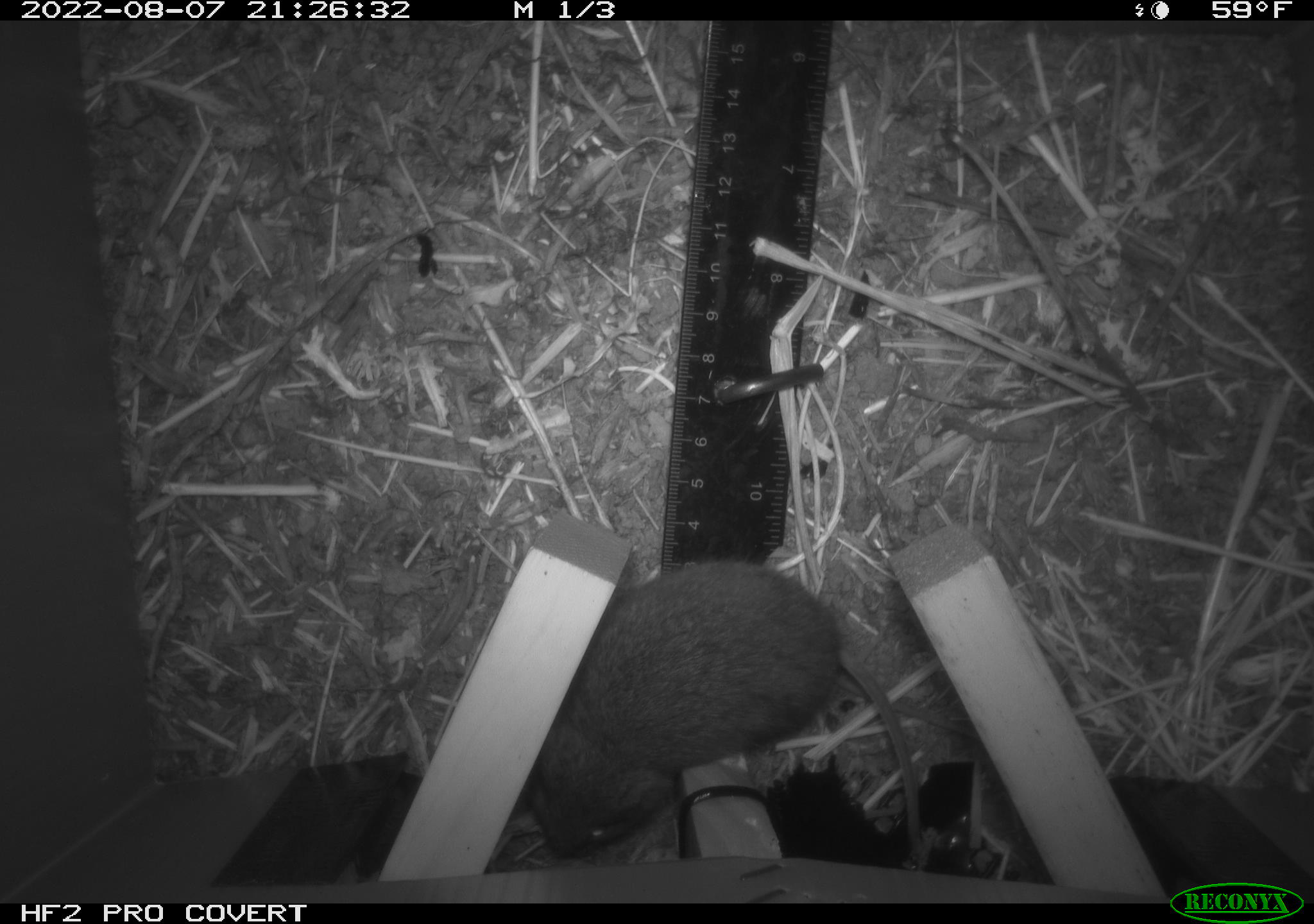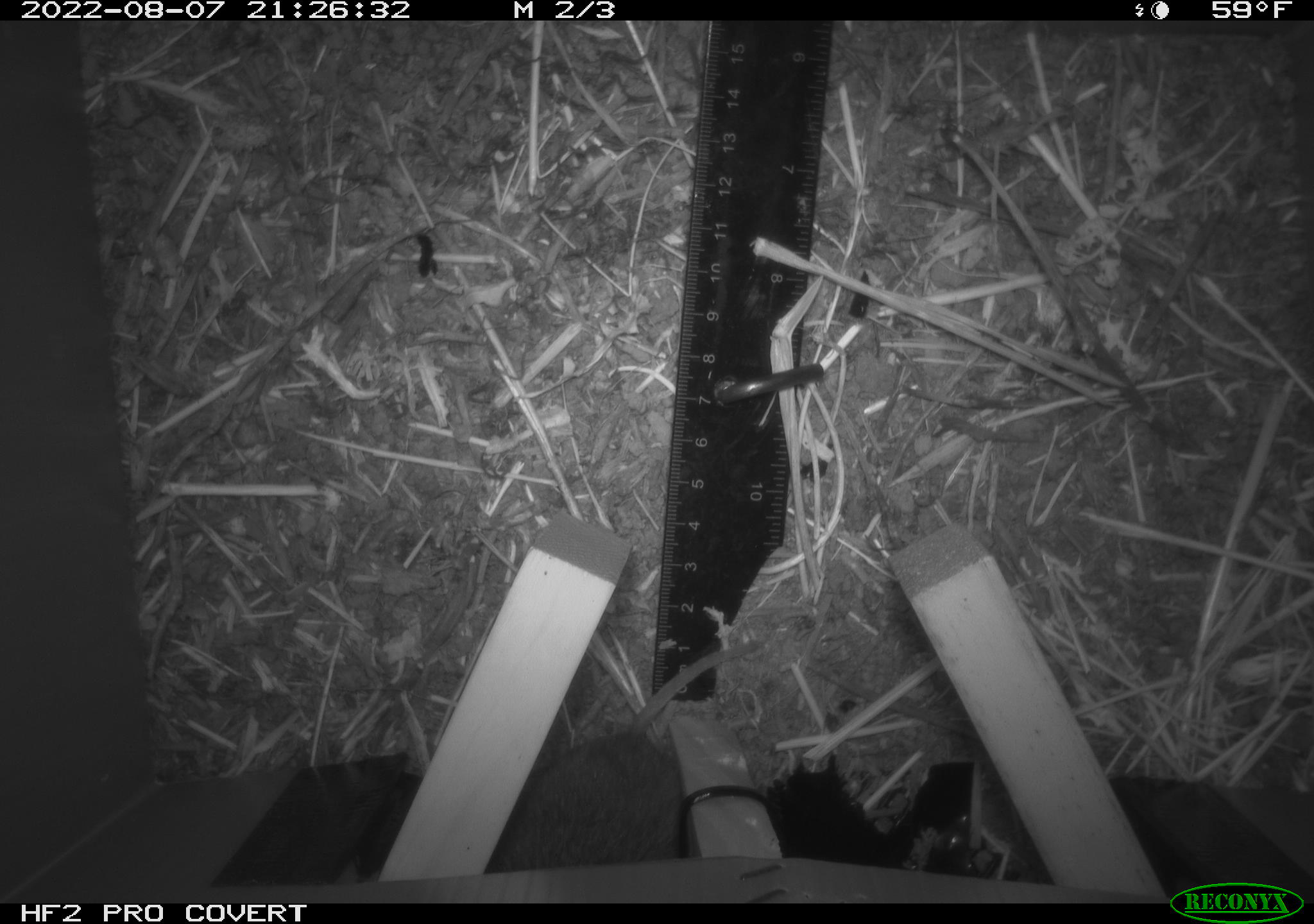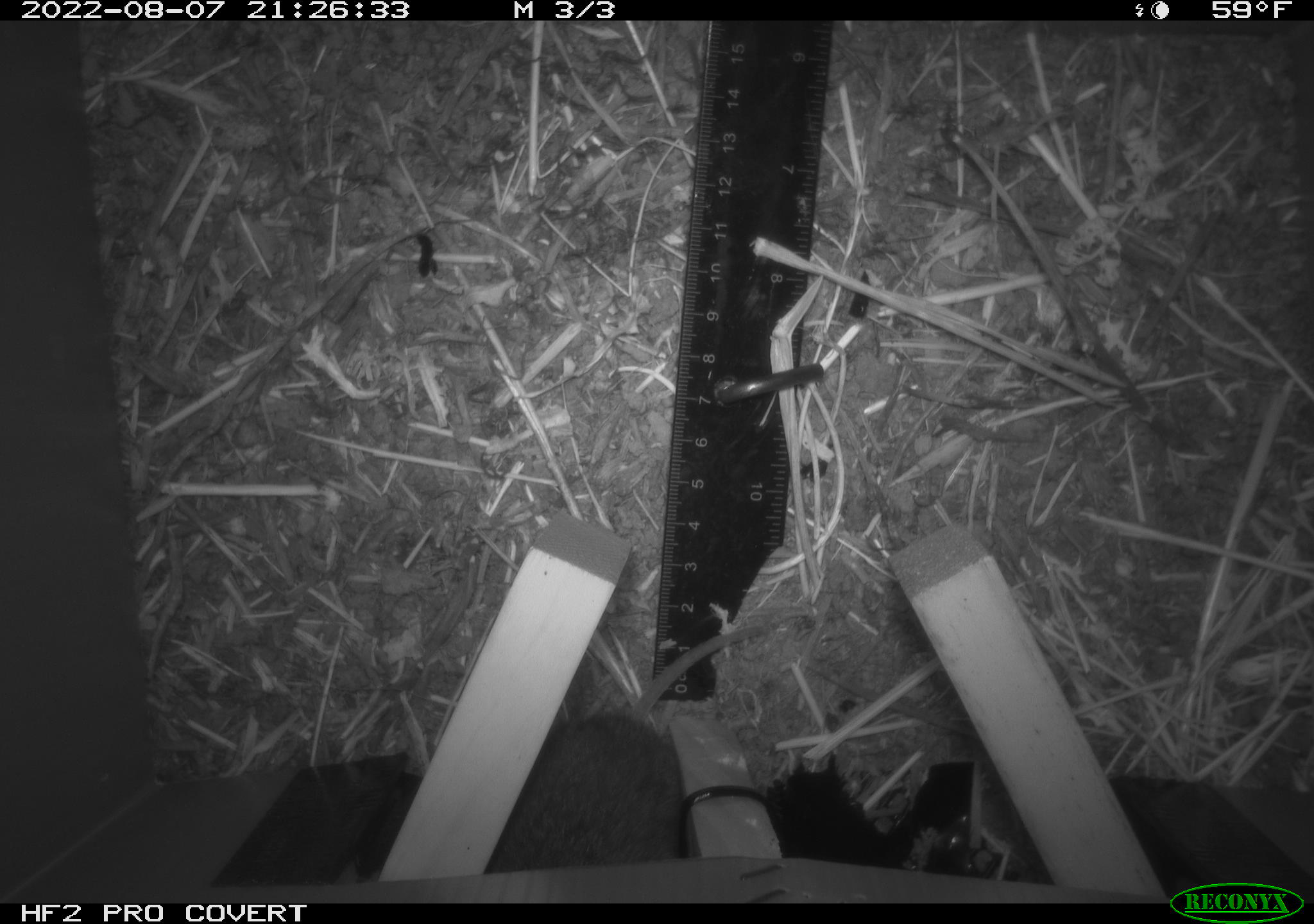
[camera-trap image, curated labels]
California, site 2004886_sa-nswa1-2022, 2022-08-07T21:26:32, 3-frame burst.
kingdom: Animalia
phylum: Chordata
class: Mammalia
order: Rodentia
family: Cricetidae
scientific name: Cricetidae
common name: hamsters, voles, lemmings, and allies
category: cricetidae family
Cricetidae family (hamsters, voles, lemmings, and allies) (Cricetidae).